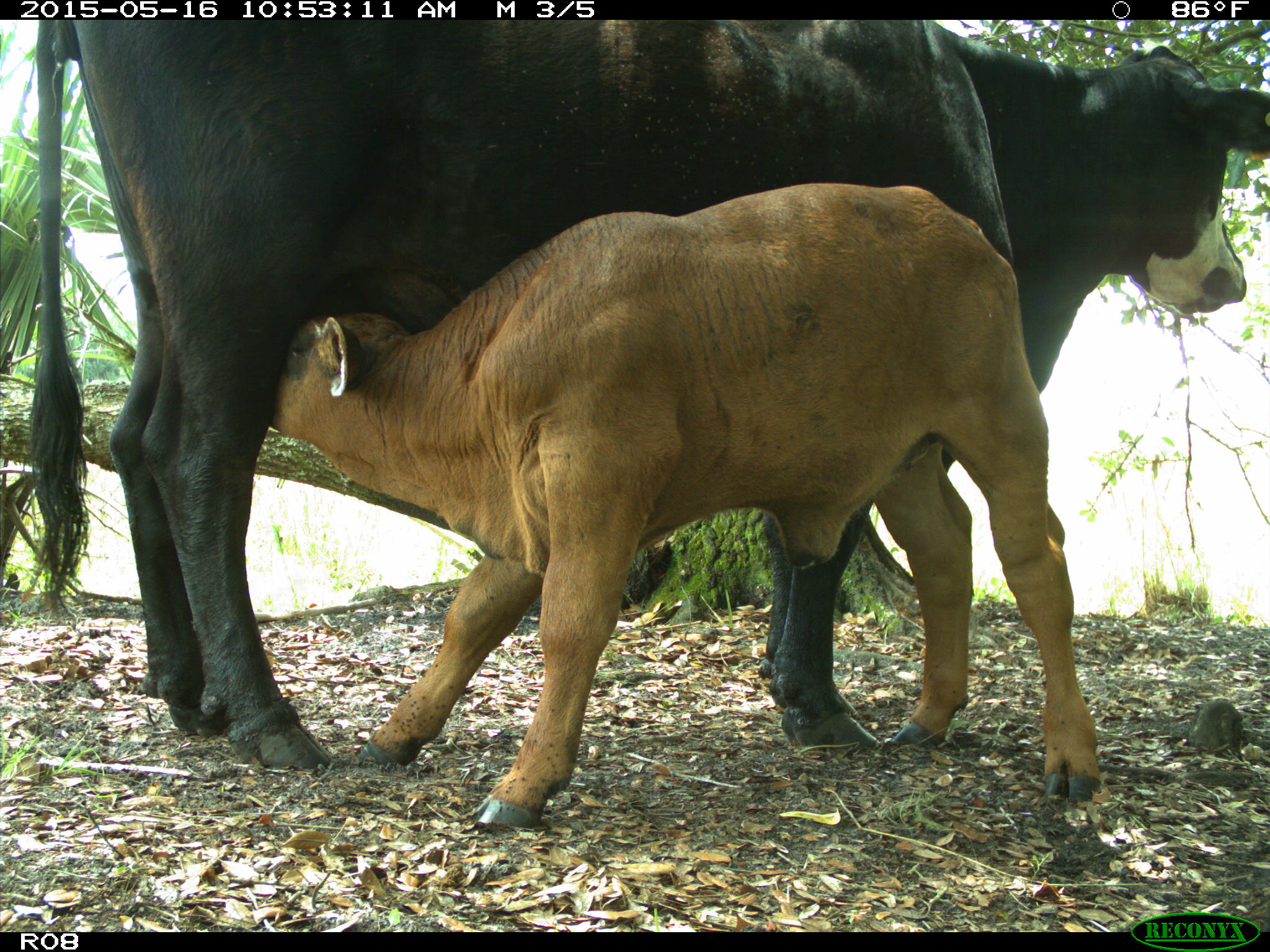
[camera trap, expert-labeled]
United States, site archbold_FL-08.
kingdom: Animalia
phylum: Chordata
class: Mammalia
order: Artiodactyla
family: Bovidae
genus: Bos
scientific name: Bos taurus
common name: domestic cow